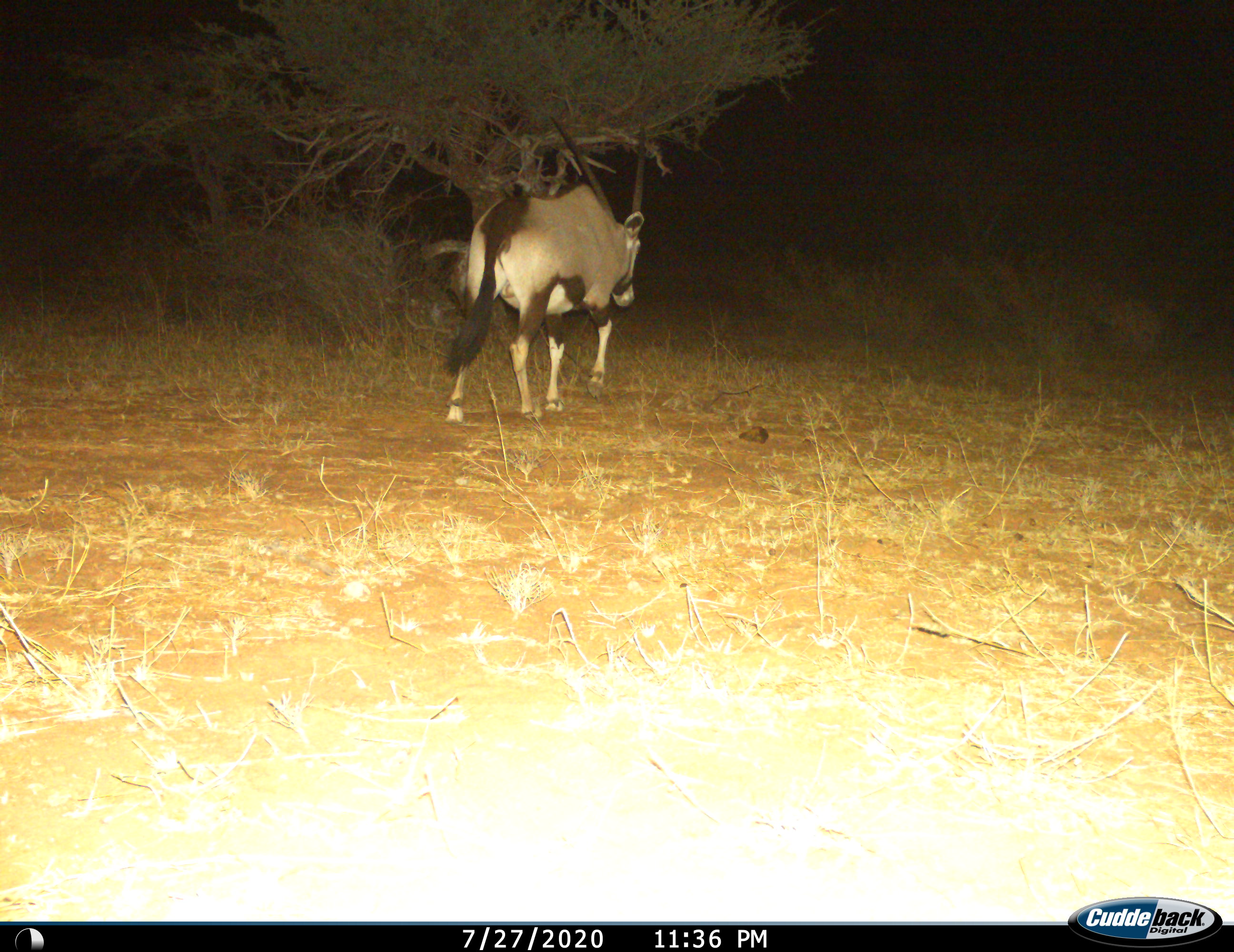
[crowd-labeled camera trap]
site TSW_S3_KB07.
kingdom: Animalia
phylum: Chordata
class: Mammalia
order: Artiodactyla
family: Bovidae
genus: Oryx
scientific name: Oryx gazella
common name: gemsbok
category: oryx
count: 1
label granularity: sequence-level